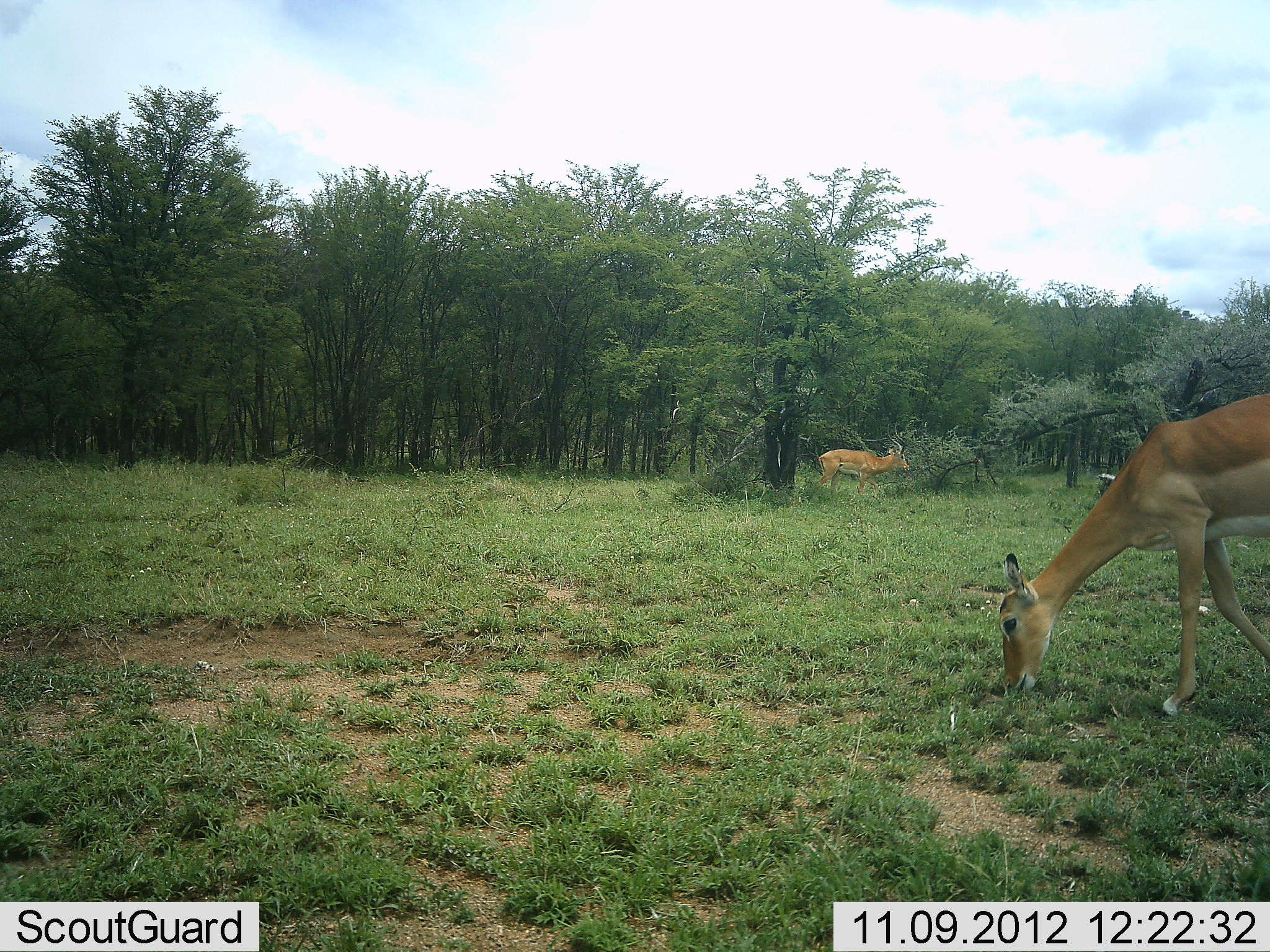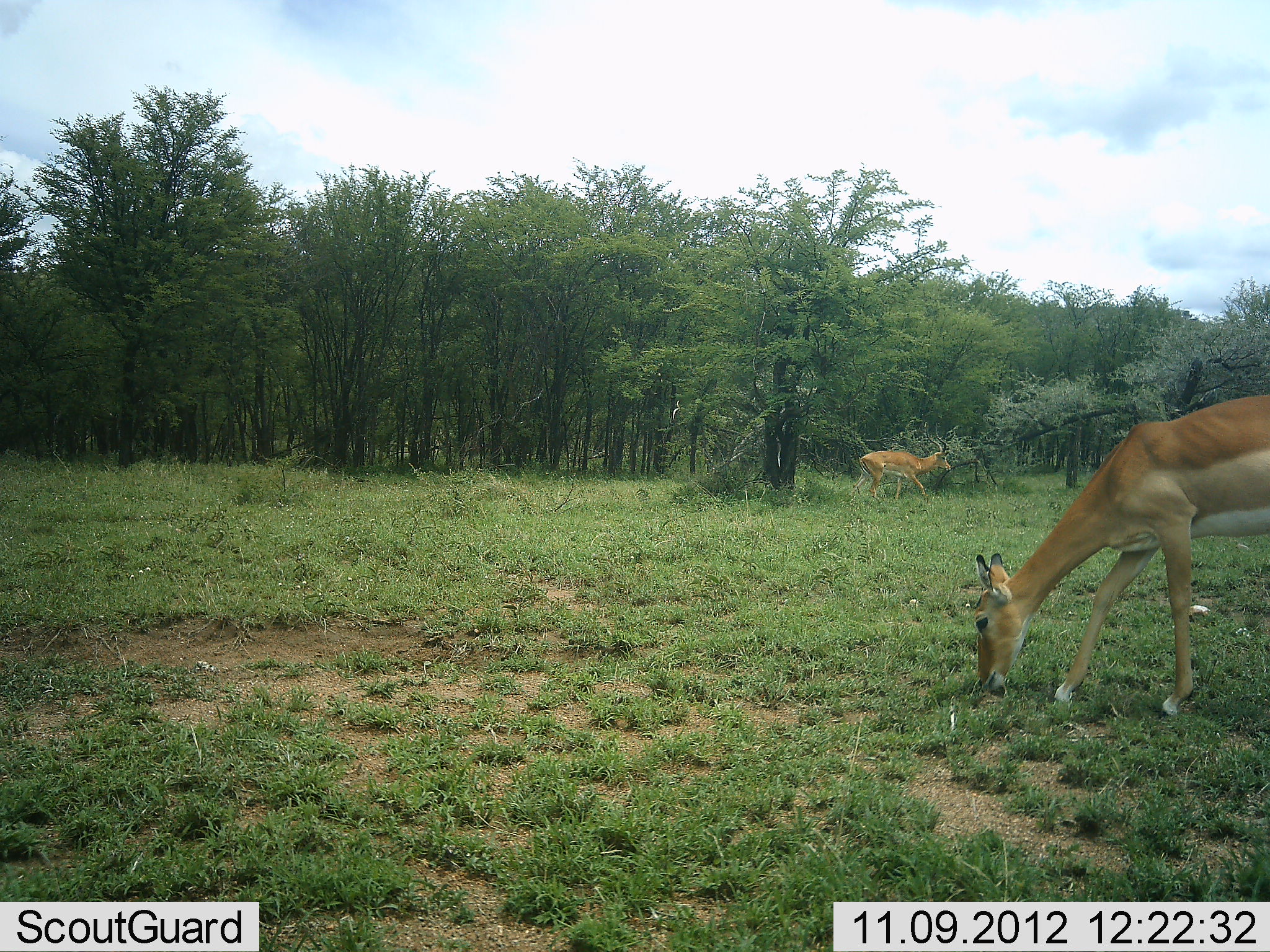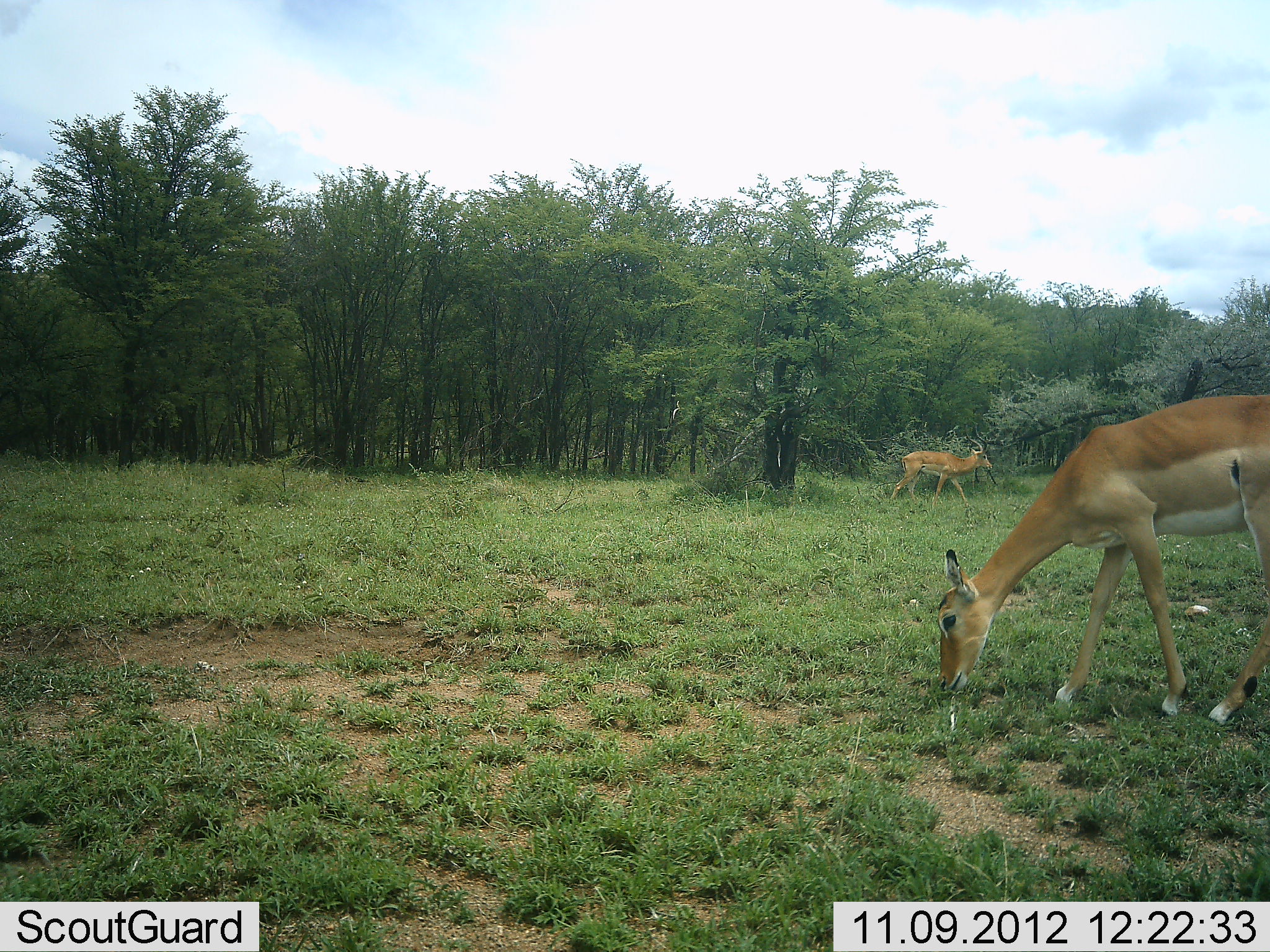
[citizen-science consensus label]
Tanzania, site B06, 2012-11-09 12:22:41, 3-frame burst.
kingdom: Animalia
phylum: Chordata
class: Mammalia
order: Artiodactyla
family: Bovidae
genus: Aepyceros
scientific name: Aepyceros melampus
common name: impala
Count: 2.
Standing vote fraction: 20%.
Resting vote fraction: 0%.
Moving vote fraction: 80%.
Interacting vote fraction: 0%.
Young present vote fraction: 0%.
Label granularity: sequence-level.